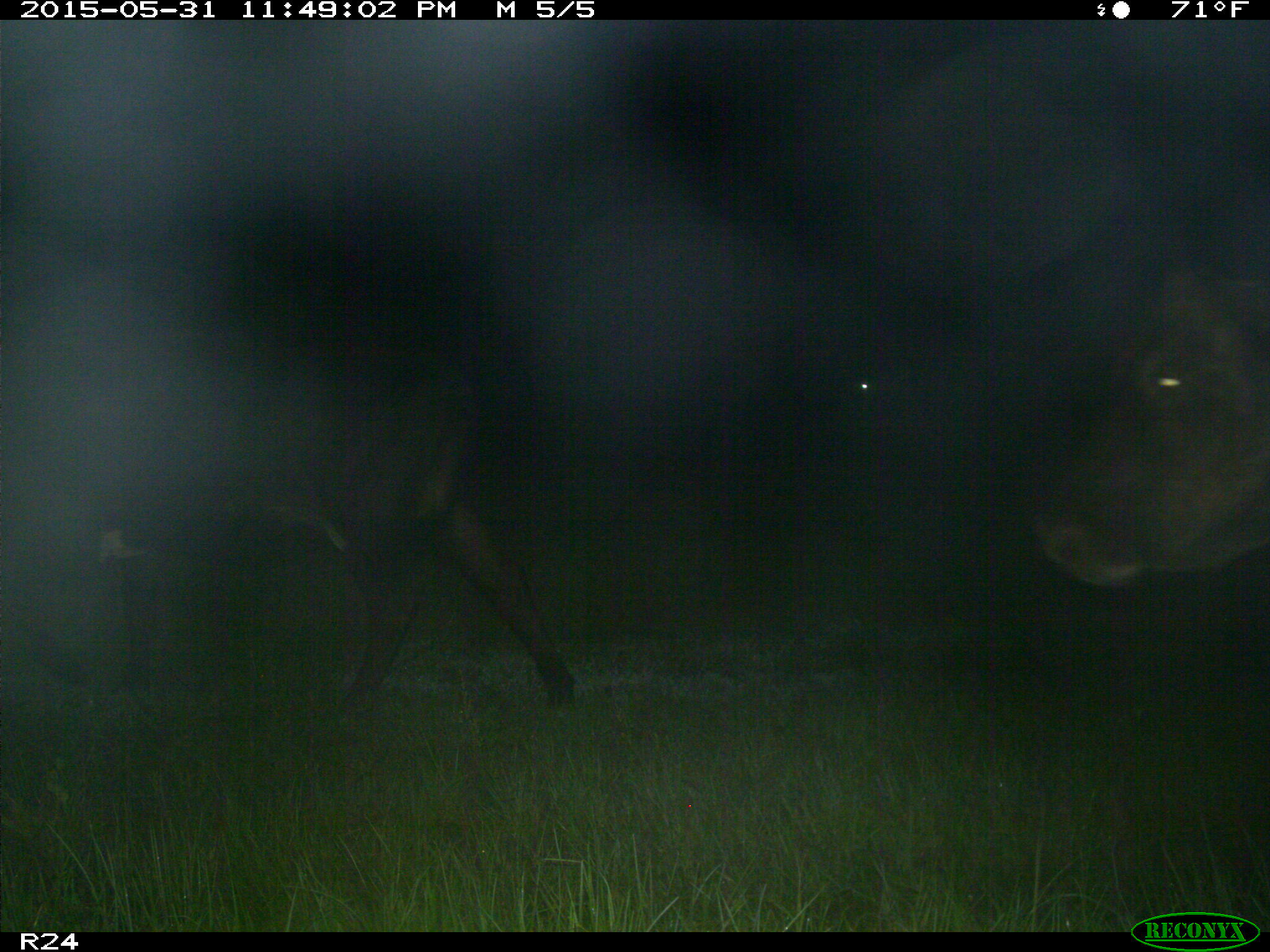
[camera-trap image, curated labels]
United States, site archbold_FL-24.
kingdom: Animalia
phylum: Chordata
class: Mammalia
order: Artiodactyla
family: Bovidae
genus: Bos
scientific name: Bos taurus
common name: domestic cow